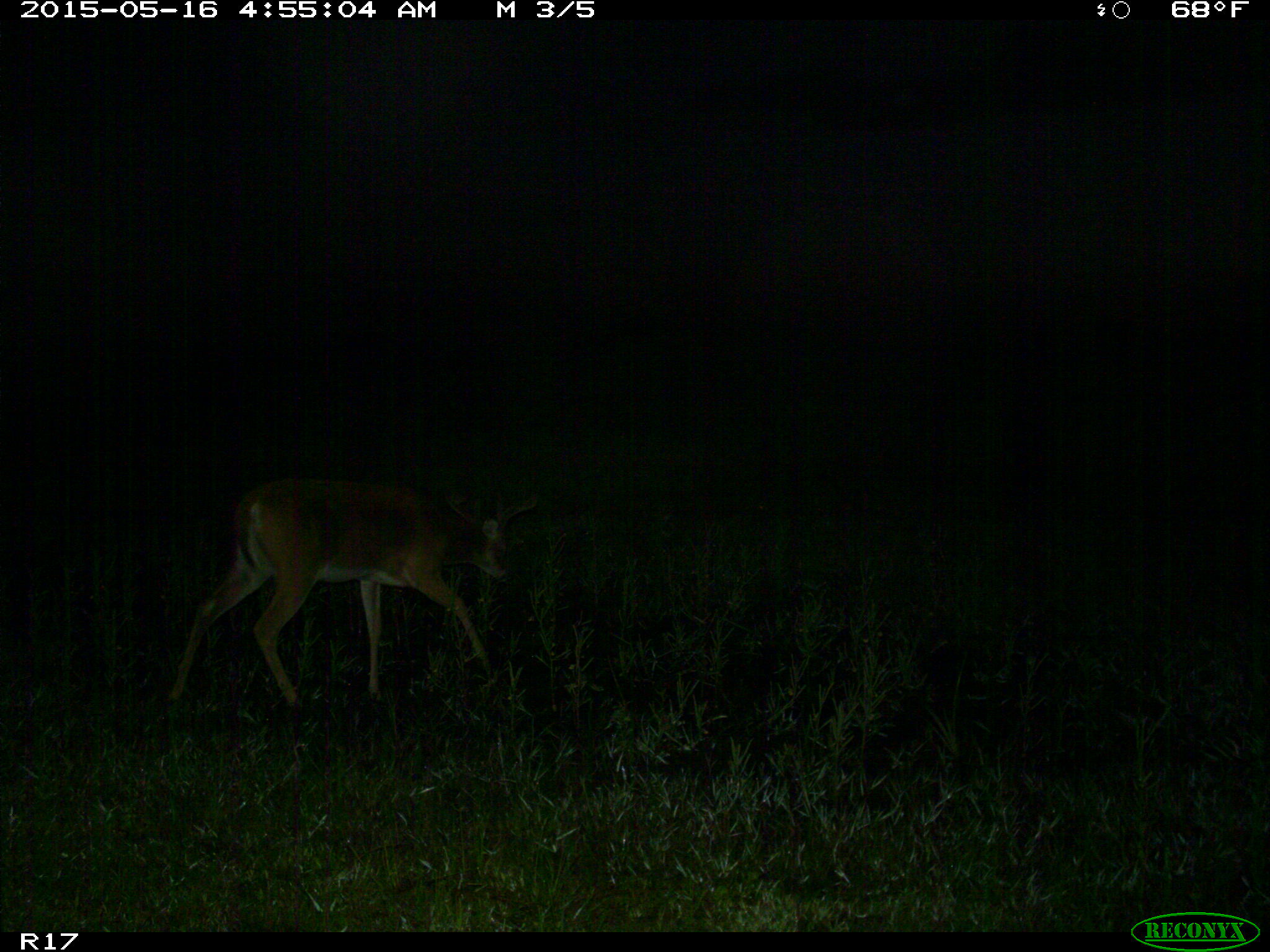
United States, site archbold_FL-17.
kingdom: Animalia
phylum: Chordata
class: Mammalia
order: Artiodactyla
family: Cervidae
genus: Odocoileus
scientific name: Odocoileus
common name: deer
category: unidentified deer